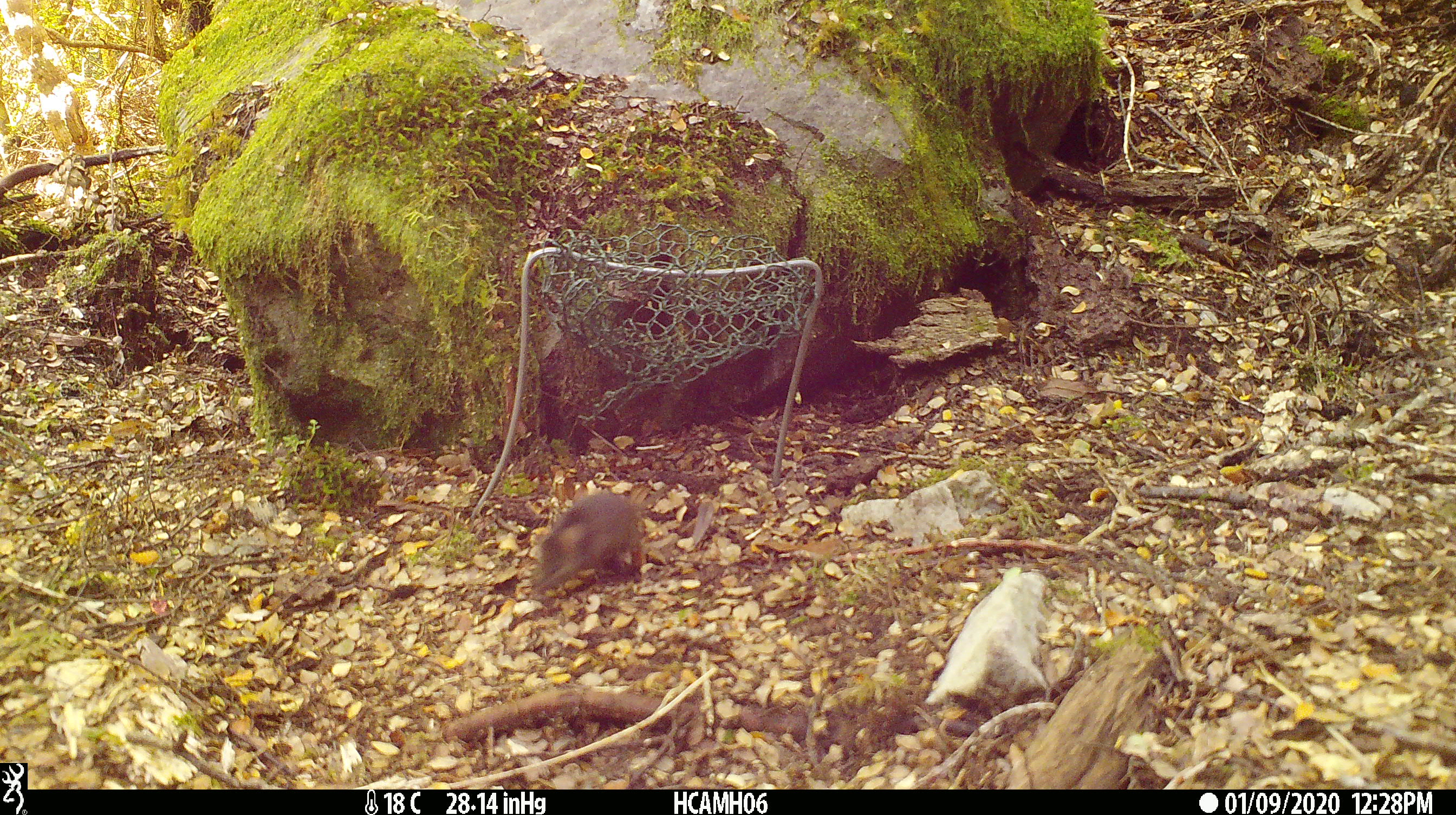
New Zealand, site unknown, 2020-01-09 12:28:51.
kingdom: Animalia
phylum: Chordata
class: Mammalia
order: Rodentia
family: Muridae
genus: Mus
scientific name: Mus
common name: mouse